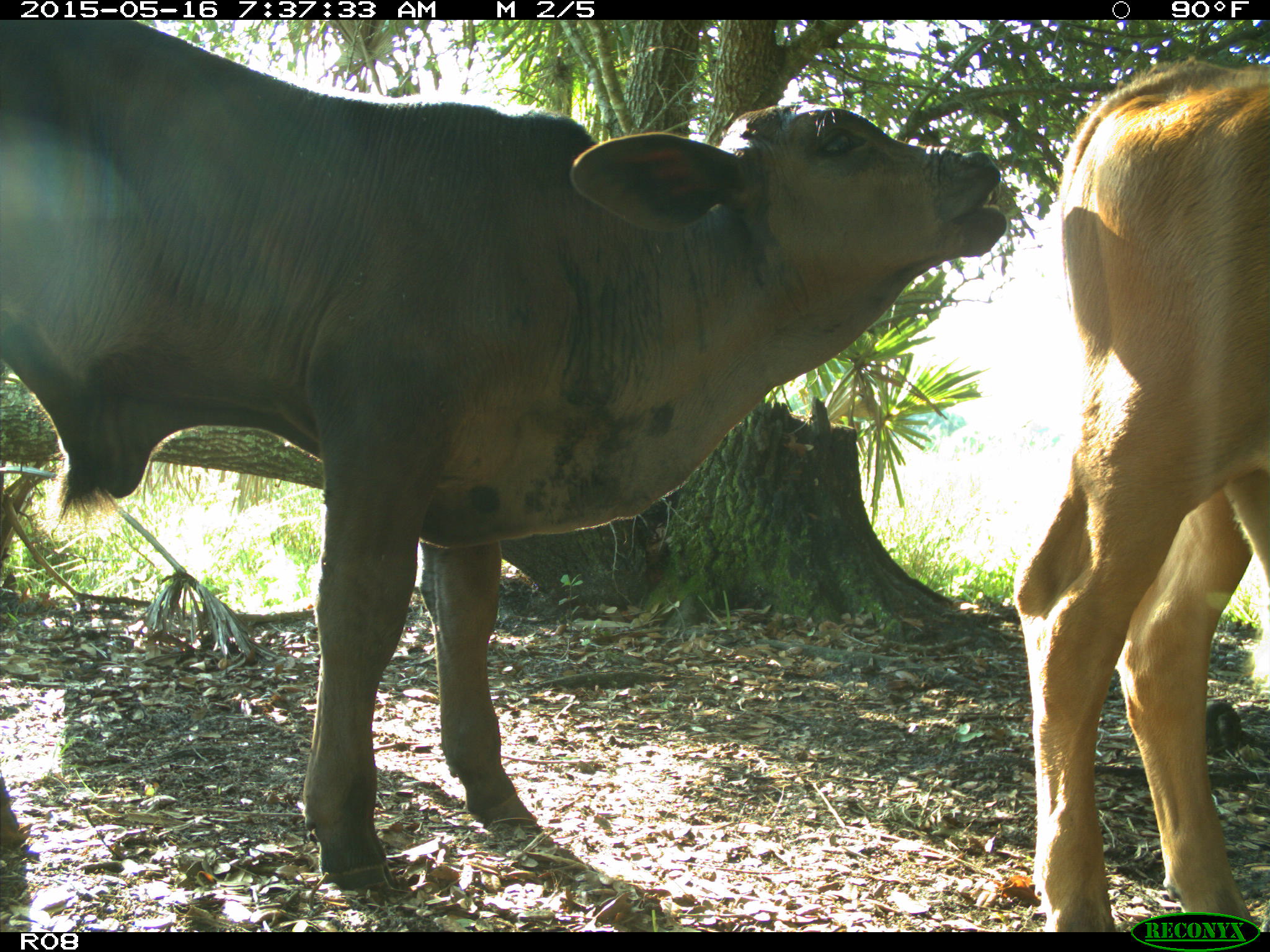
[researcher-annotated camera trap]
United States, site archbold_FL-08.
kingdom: Animalia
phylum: Chordata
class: Mammalia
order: Artiodactyla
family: Bovidae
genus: Bos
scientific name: Bos taurus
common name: domestic cow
Bos taurus (domestic cow).